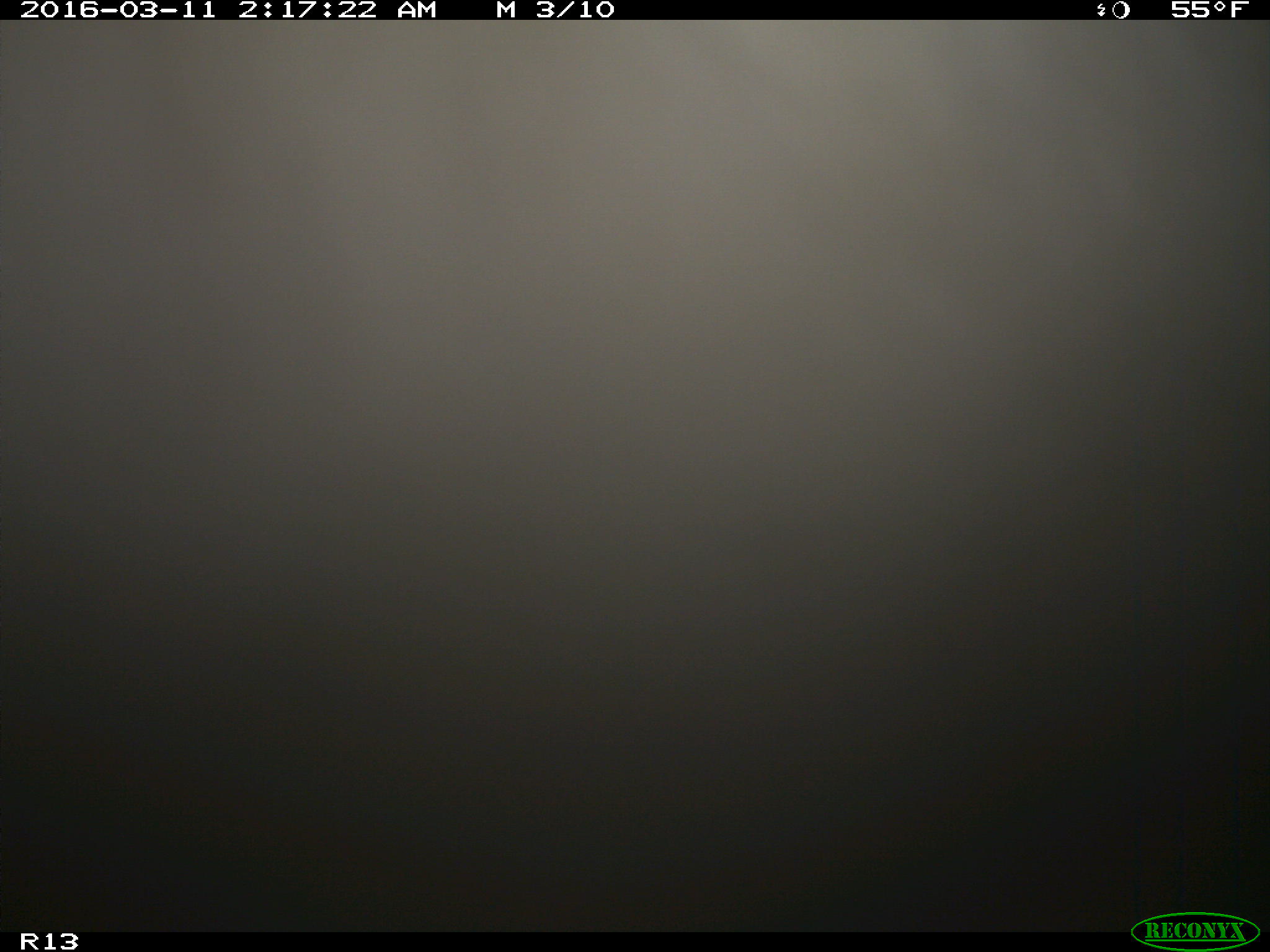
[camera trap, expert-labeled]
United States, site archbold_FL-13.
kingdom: Animalia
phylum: Chordata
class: Mammalia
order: Artiodactyla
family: Bovidae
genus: Bos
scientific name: Bos taurus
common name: domestic cow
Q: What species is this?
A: Bos taurus (domestic cow).